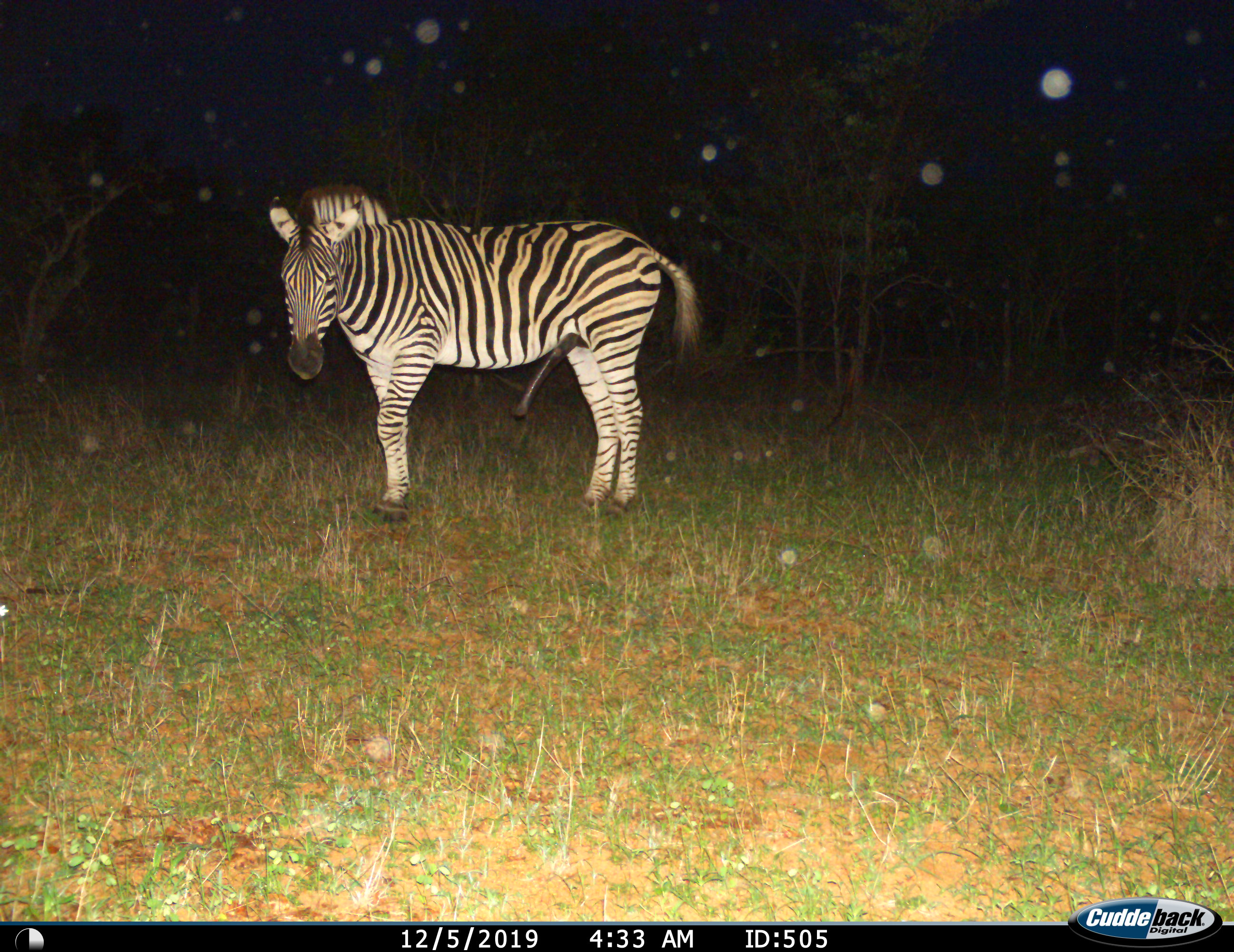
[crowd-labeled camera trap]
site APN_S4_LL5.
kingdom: Animalia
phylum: Chordata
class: Mammalia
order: Perissodactyla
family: Equidae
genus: Equus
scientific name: Equus quagga burchellii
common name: burchell's zebra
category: zebraburchells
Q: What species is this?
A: Zebraburchells (burchell's zebra) (Equus quagga burchellii).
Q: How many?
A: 1.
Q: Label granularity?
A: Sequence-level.